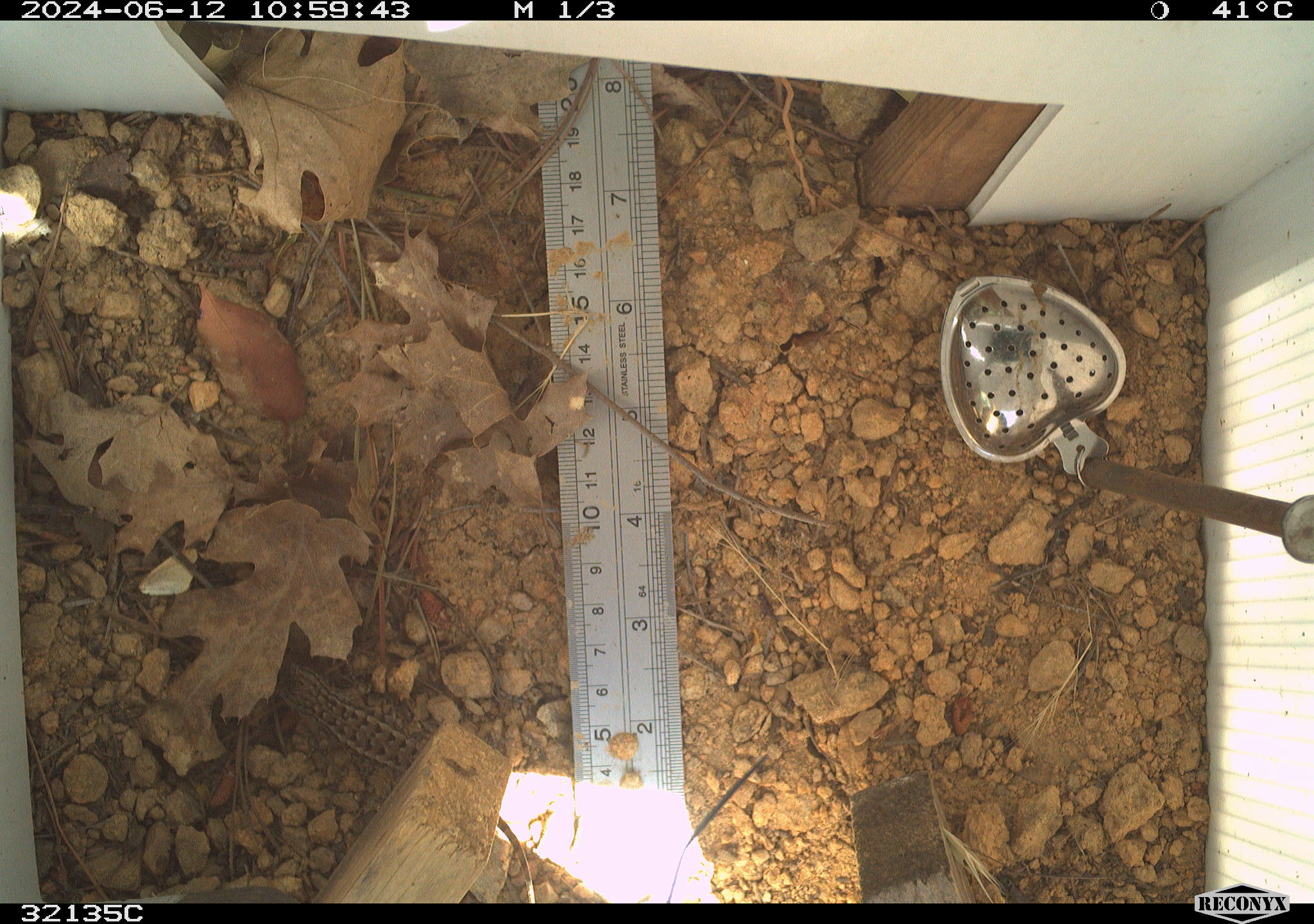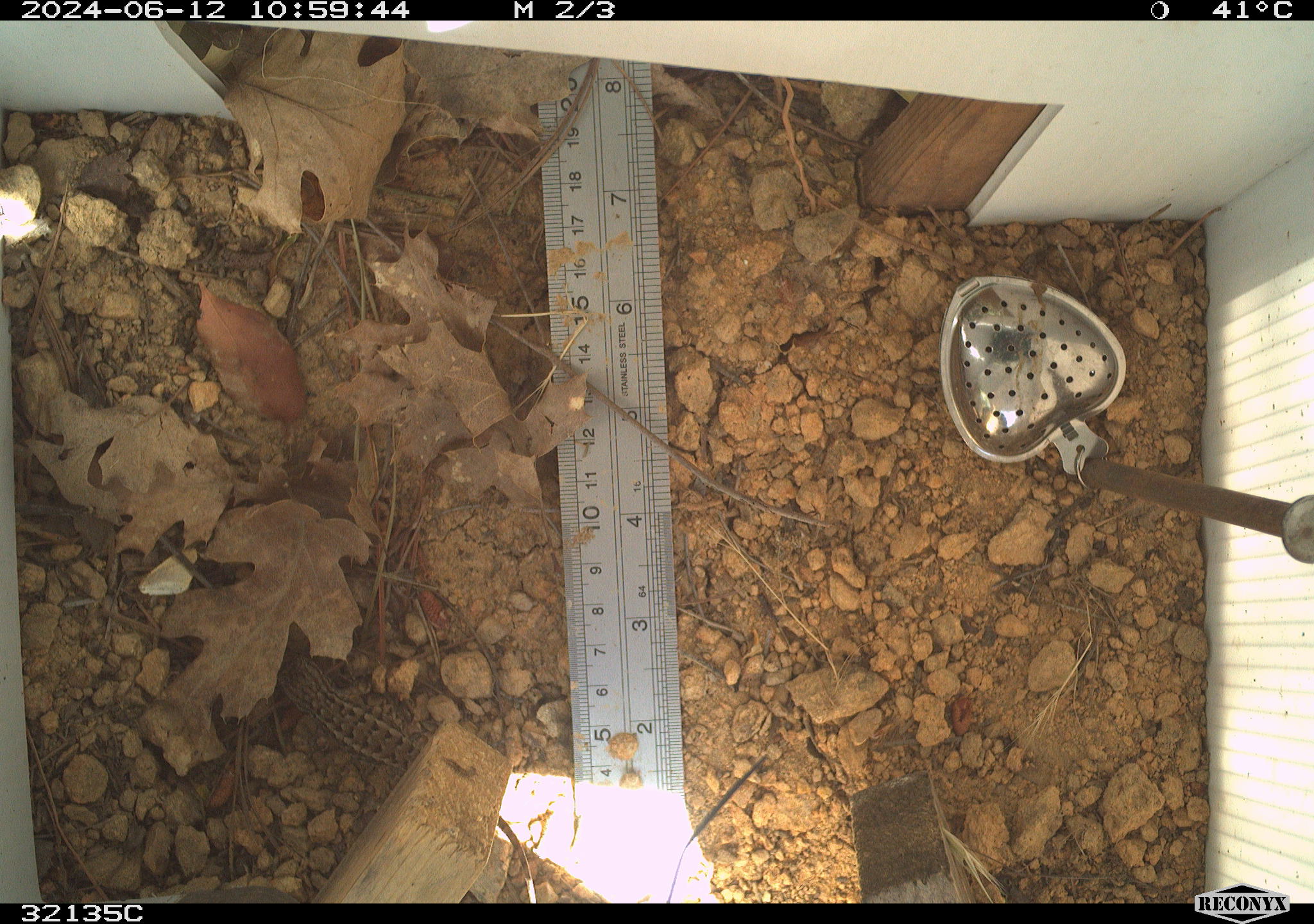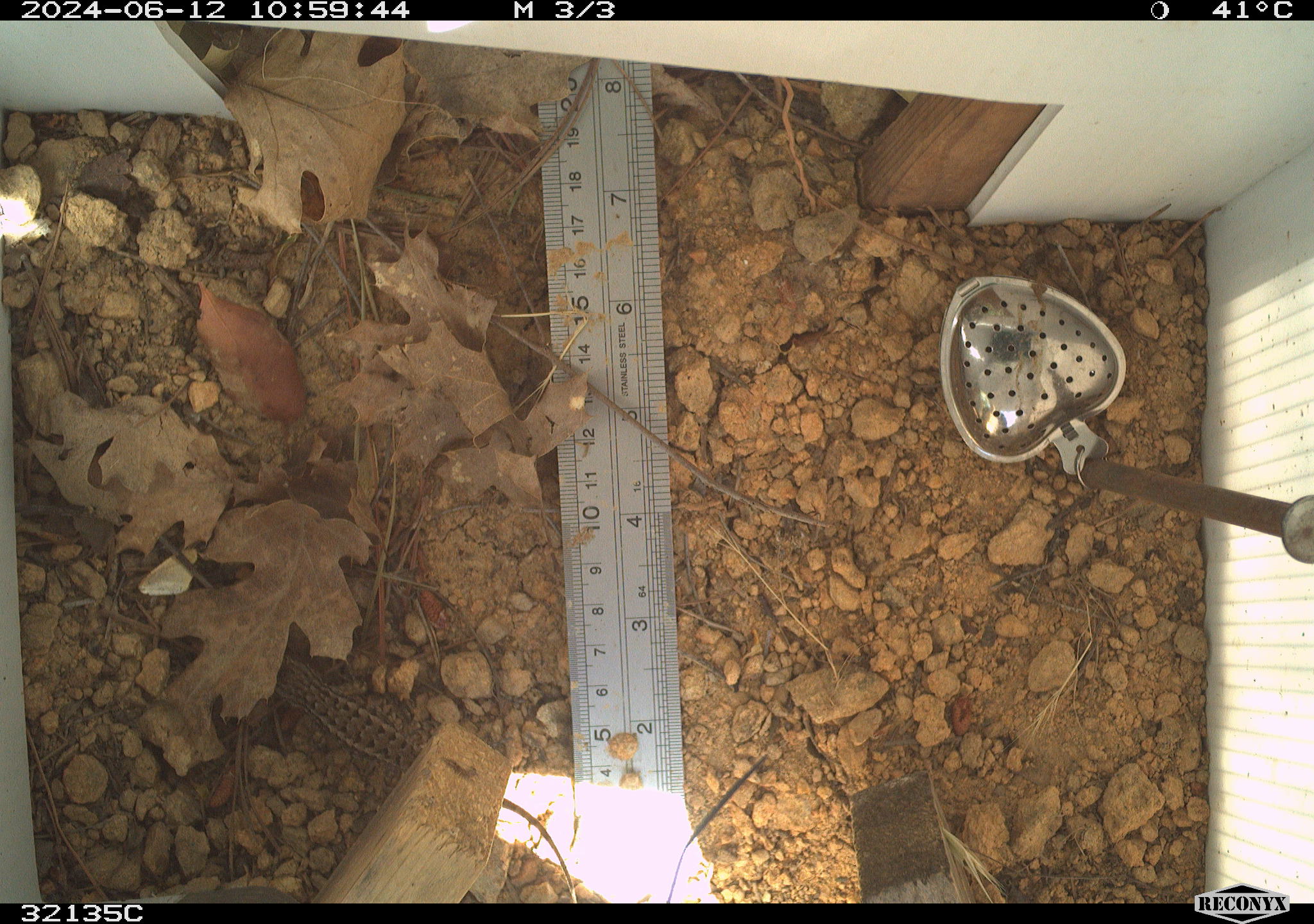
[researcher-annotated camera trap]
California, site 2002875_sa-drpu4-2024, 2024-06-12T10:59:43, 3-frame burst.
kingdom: Animalia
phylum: Chordata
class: Reptilia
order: Squamata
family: Phrynosomatidae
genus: Sceloporus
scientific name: Sceloporus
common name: spiny lizards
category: sceloporus species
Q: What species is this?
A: Sceloporus species (spiny lizards) (Sceloporus).